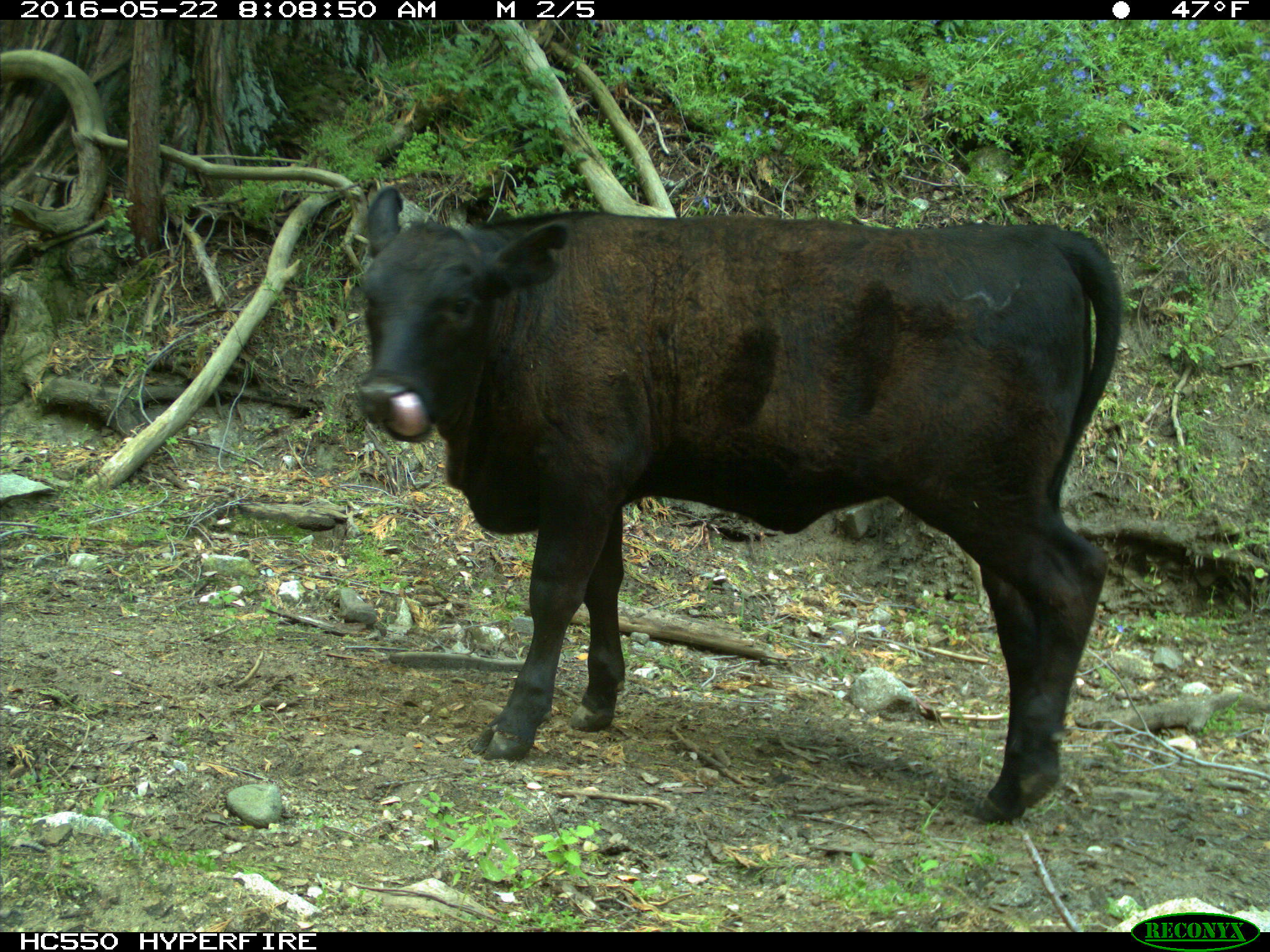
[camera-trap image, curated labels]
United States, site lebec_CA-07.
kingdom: Animalia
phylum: Chordata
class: Mammalia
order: Artiodactyla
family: Bovidae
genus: Bos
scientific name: Bos taurus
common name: domestic cow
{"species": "Bos taurus (domestic cow)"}